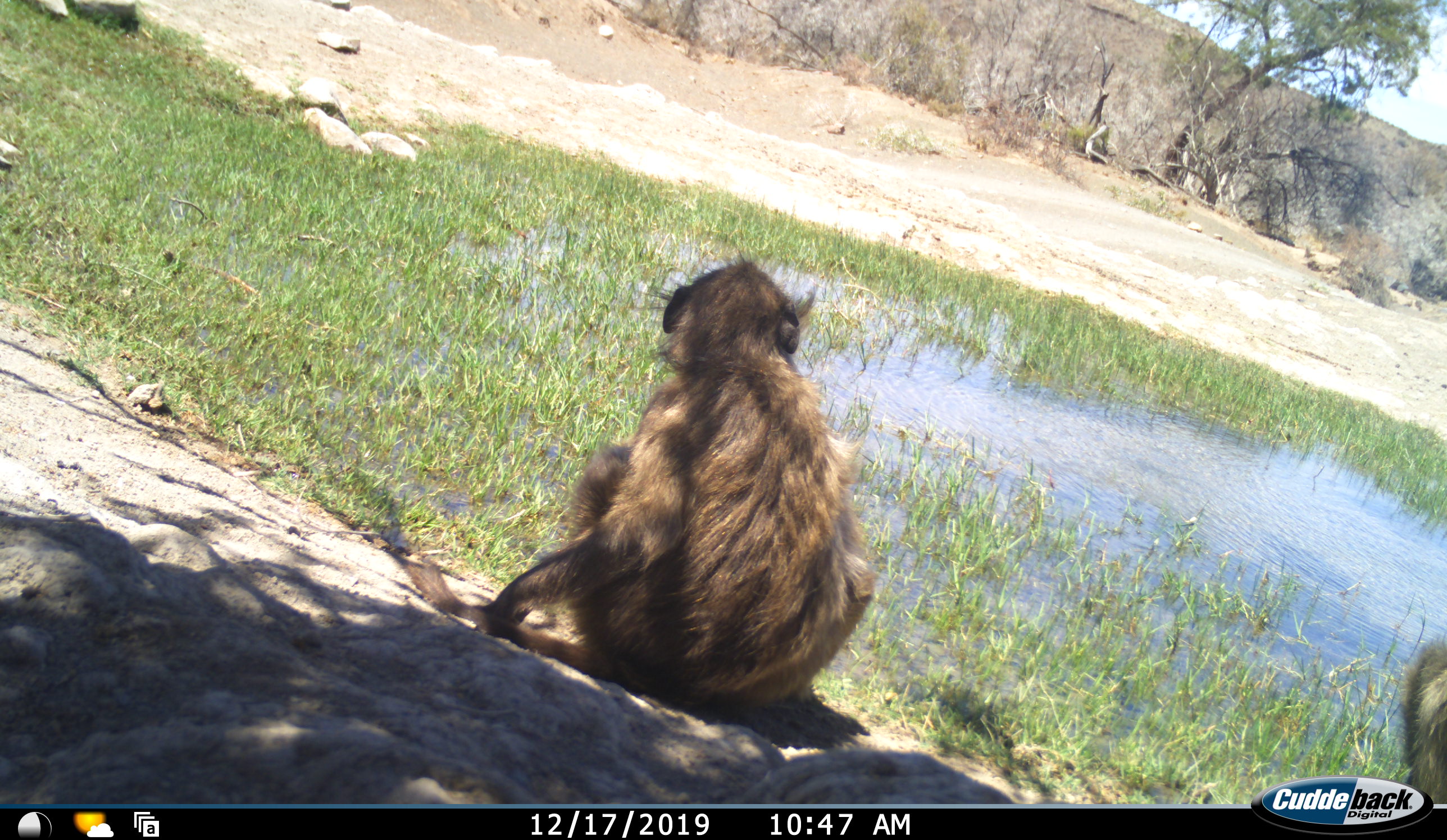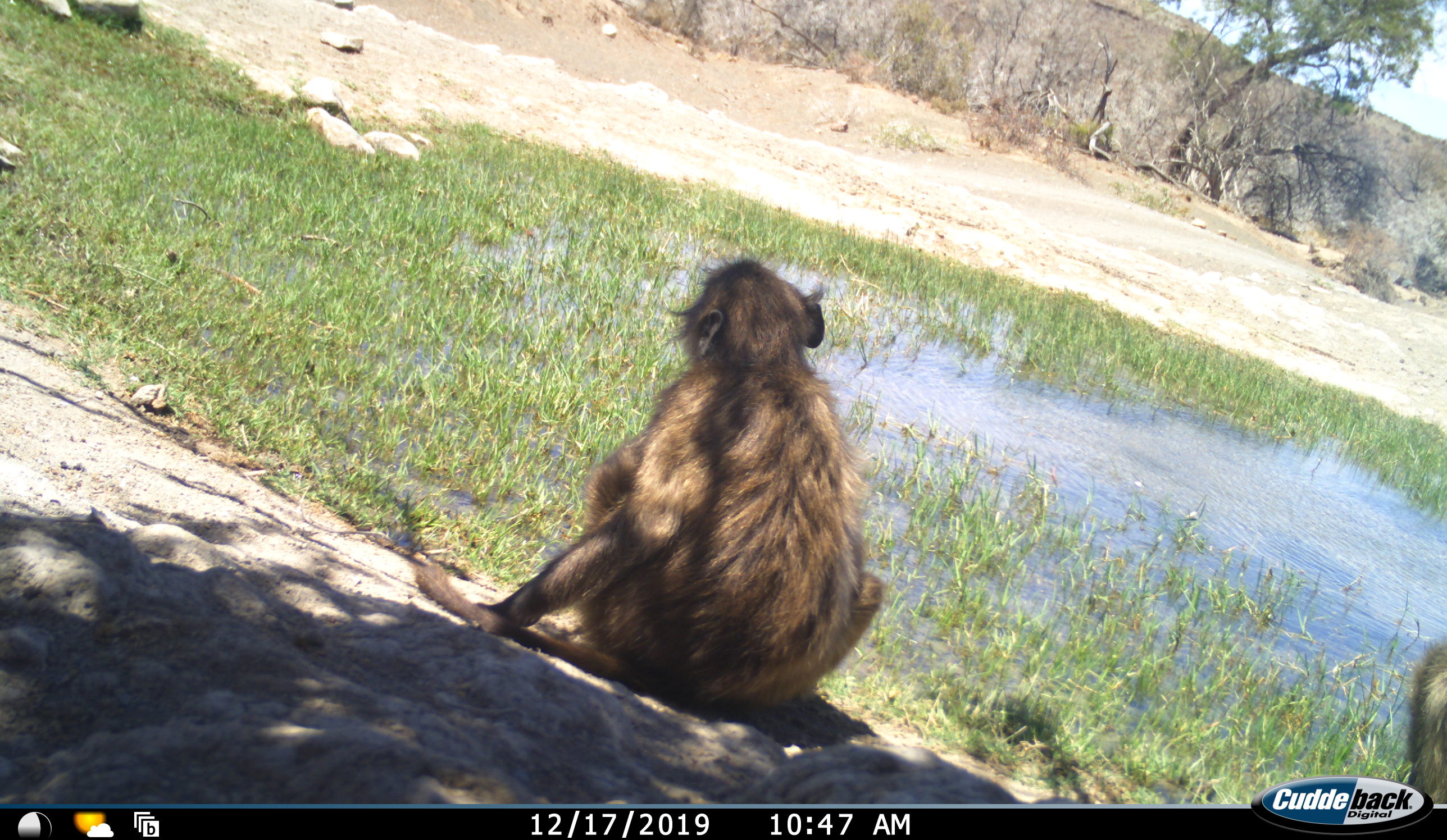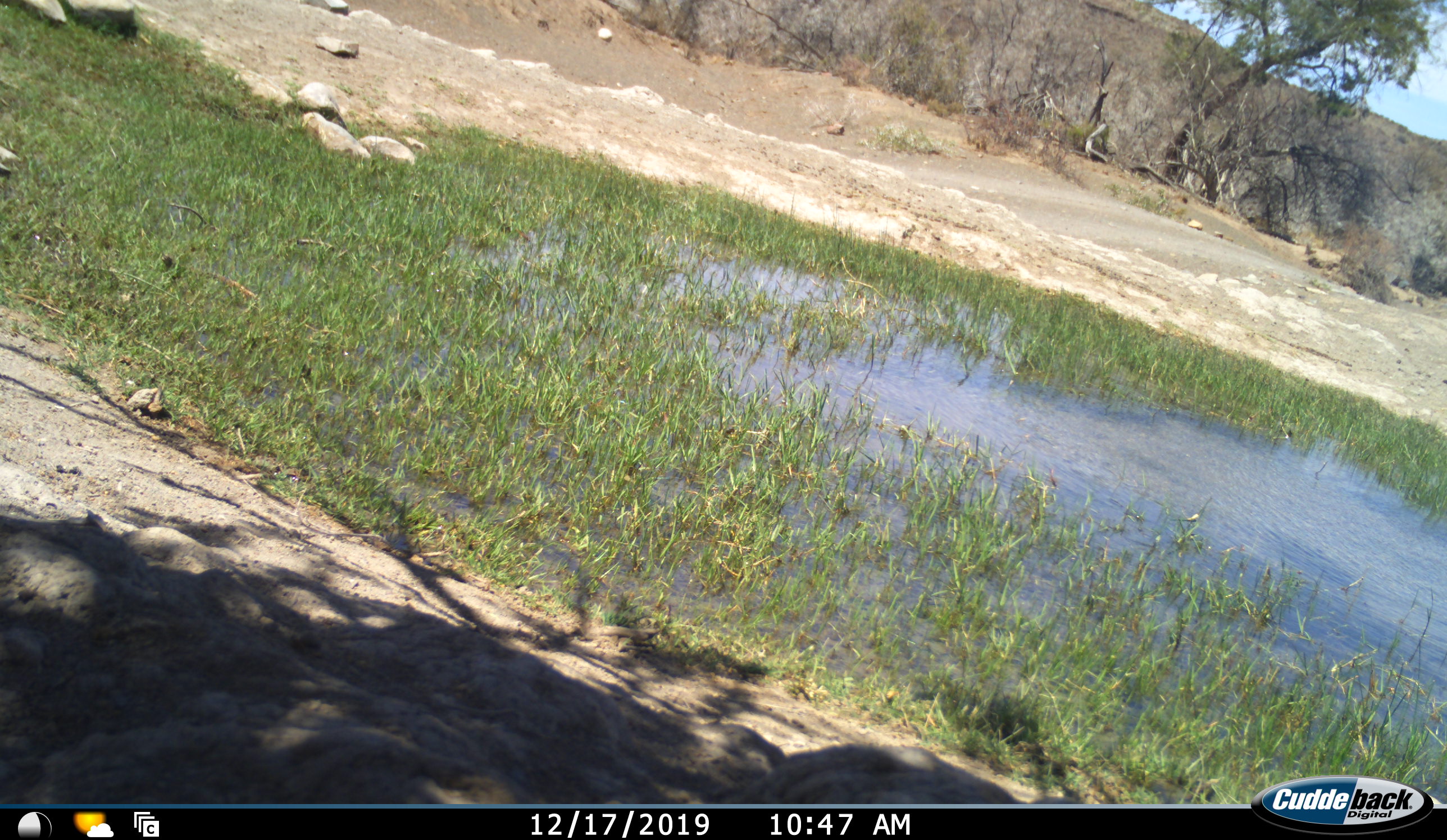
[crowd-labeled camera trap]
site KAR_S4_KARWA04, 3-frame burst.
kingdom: Animalia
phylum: Chordata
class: Mammalia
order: Primates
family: Cercopithecidae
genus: Papio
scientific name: Papio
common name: baboon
Baboon (Papio), count 2. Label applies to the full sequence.